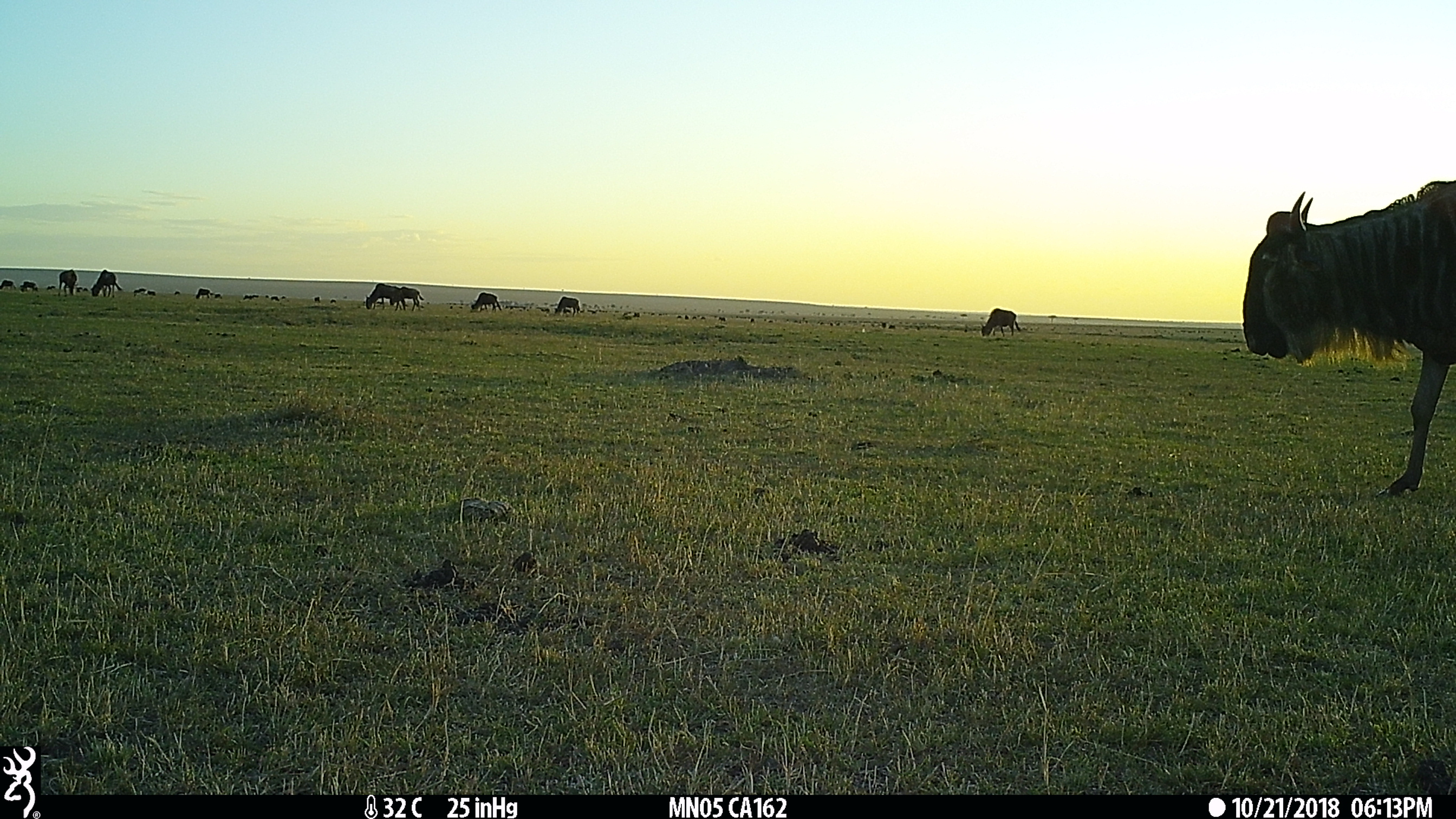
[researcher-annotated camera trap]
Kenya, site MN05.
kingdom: Animalia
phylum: Chordata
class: Mammalia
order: Artiodactyla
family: Bovidae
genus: Connochaetes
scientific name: Connochaetes taurinus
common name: blue wildebeest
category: wildebeest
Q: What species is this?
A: Wildebeest (blue wildebeest) (Connochaetes taurinus).